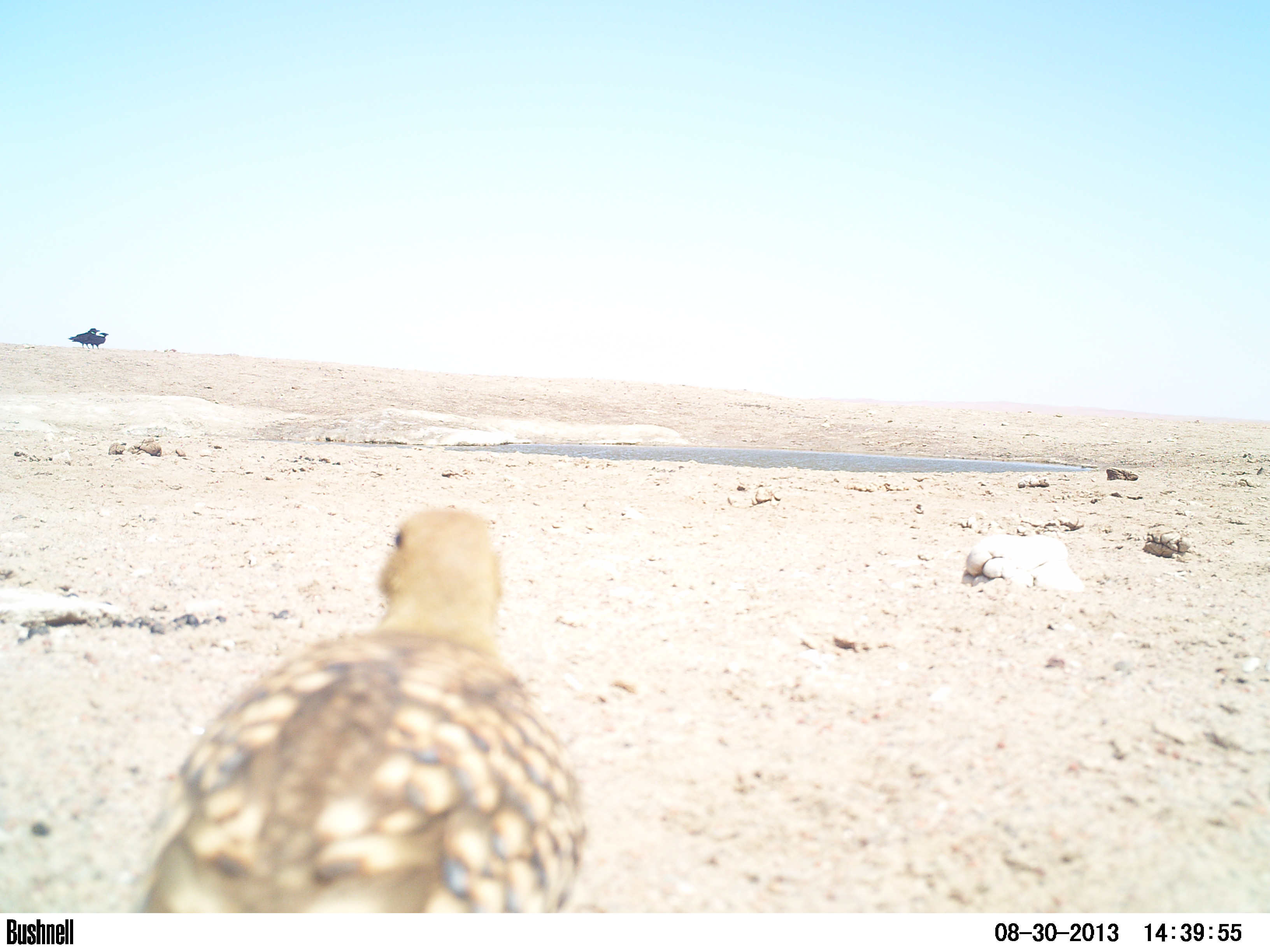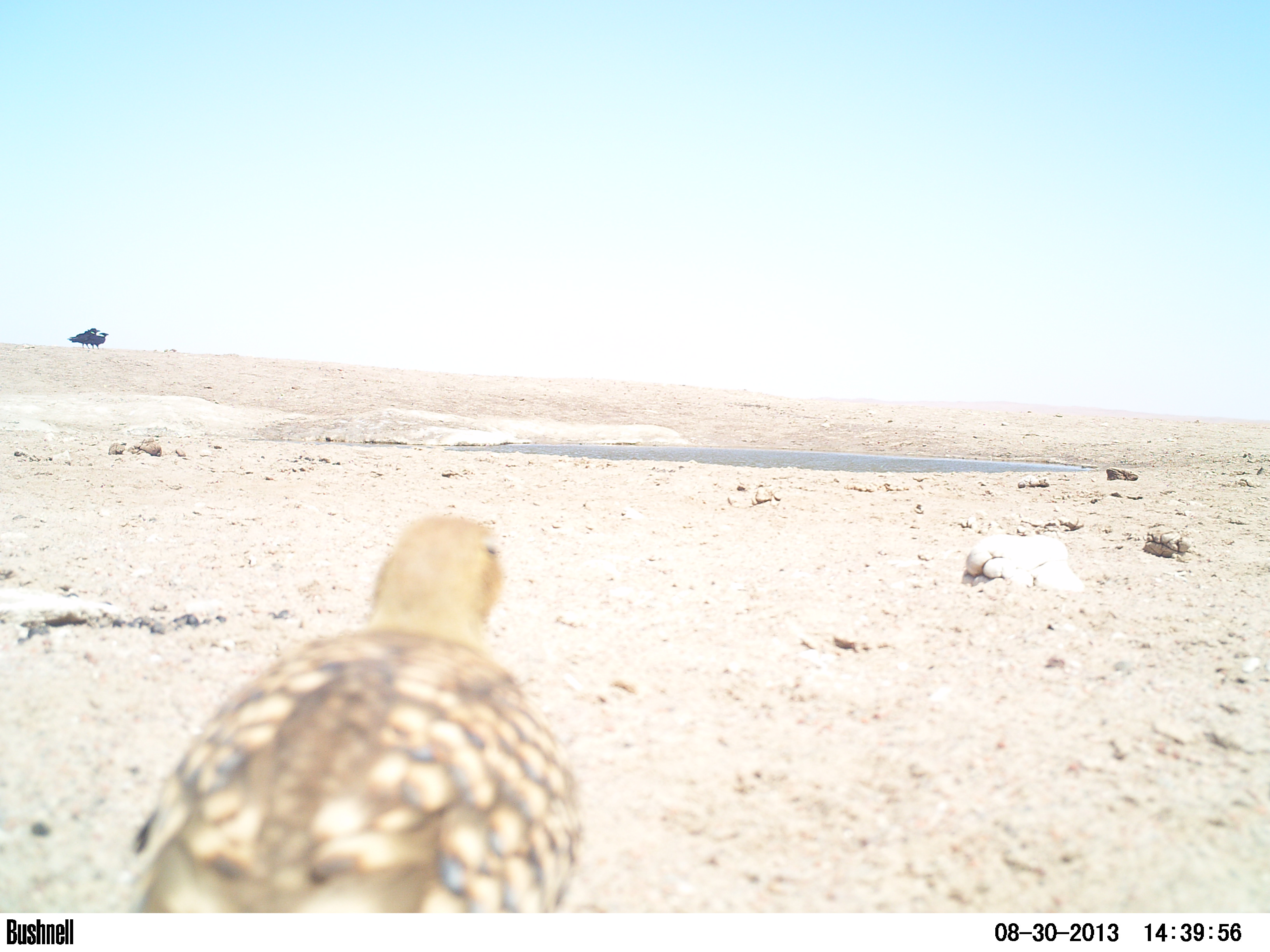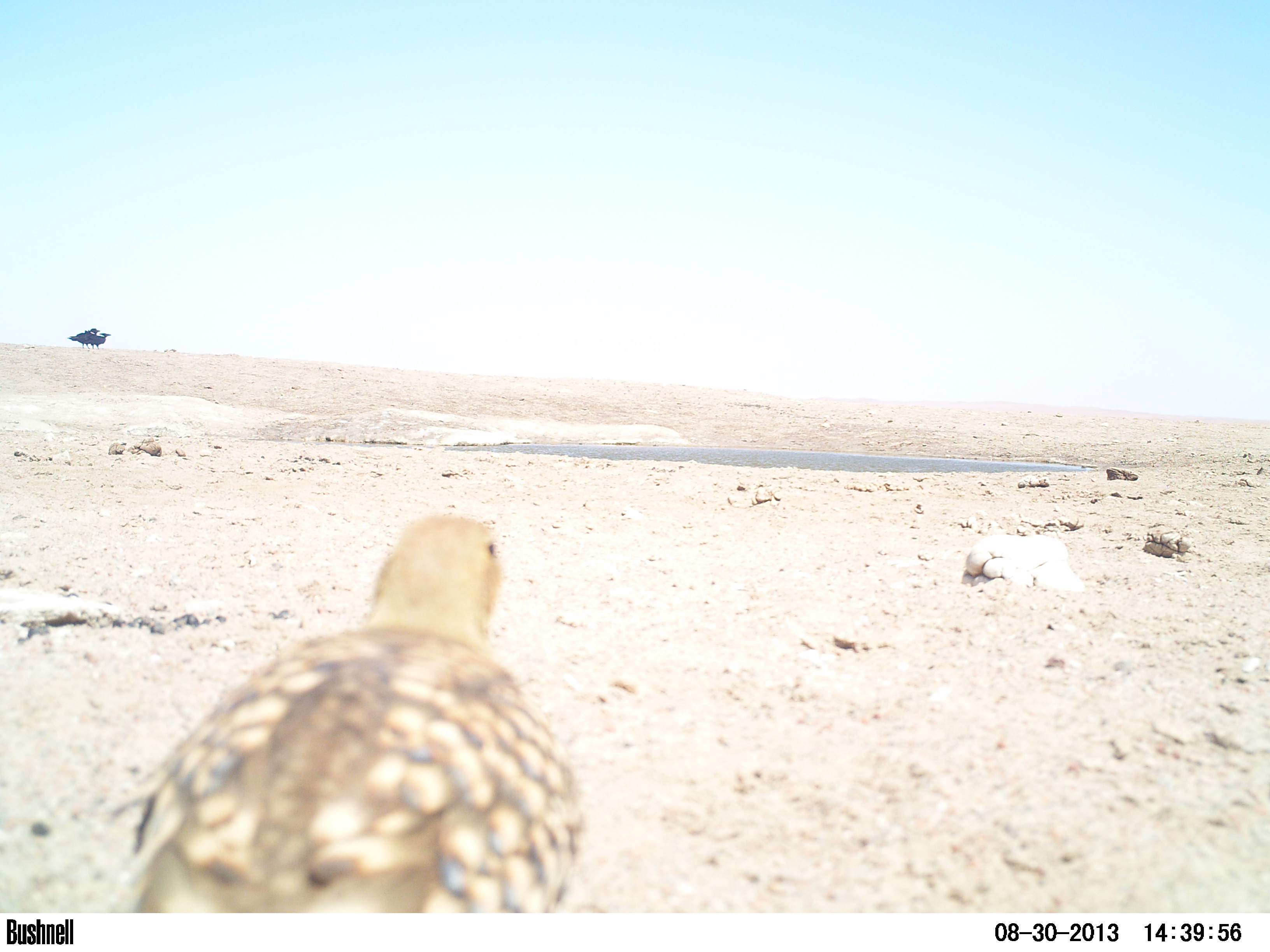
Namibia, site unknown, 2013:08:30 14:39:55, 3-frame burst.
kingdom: Animalia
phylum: Chordata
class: Aves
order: Pterocliformes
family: Pteroclidae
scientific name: Pteroclidae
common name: sandgrouse